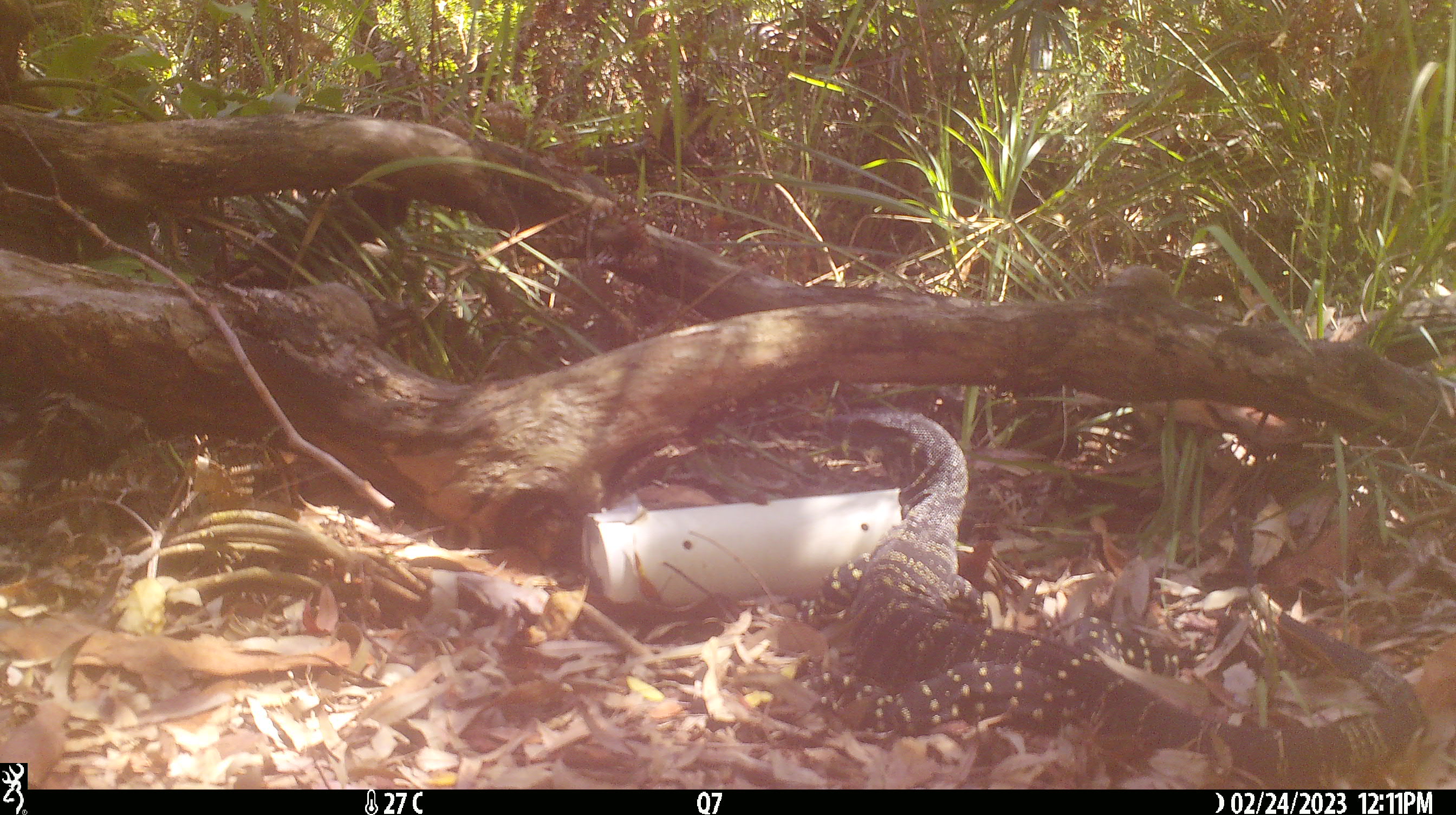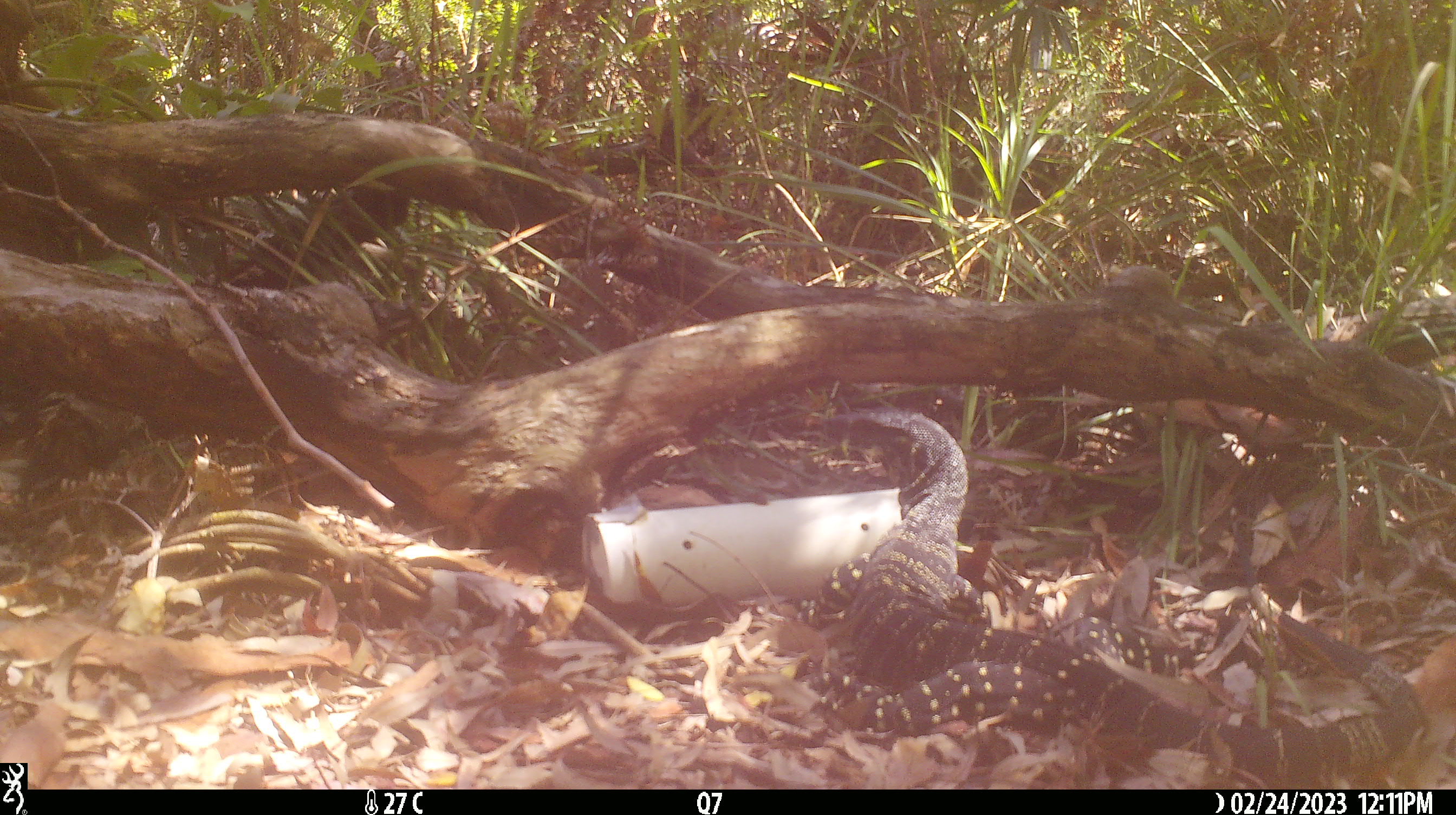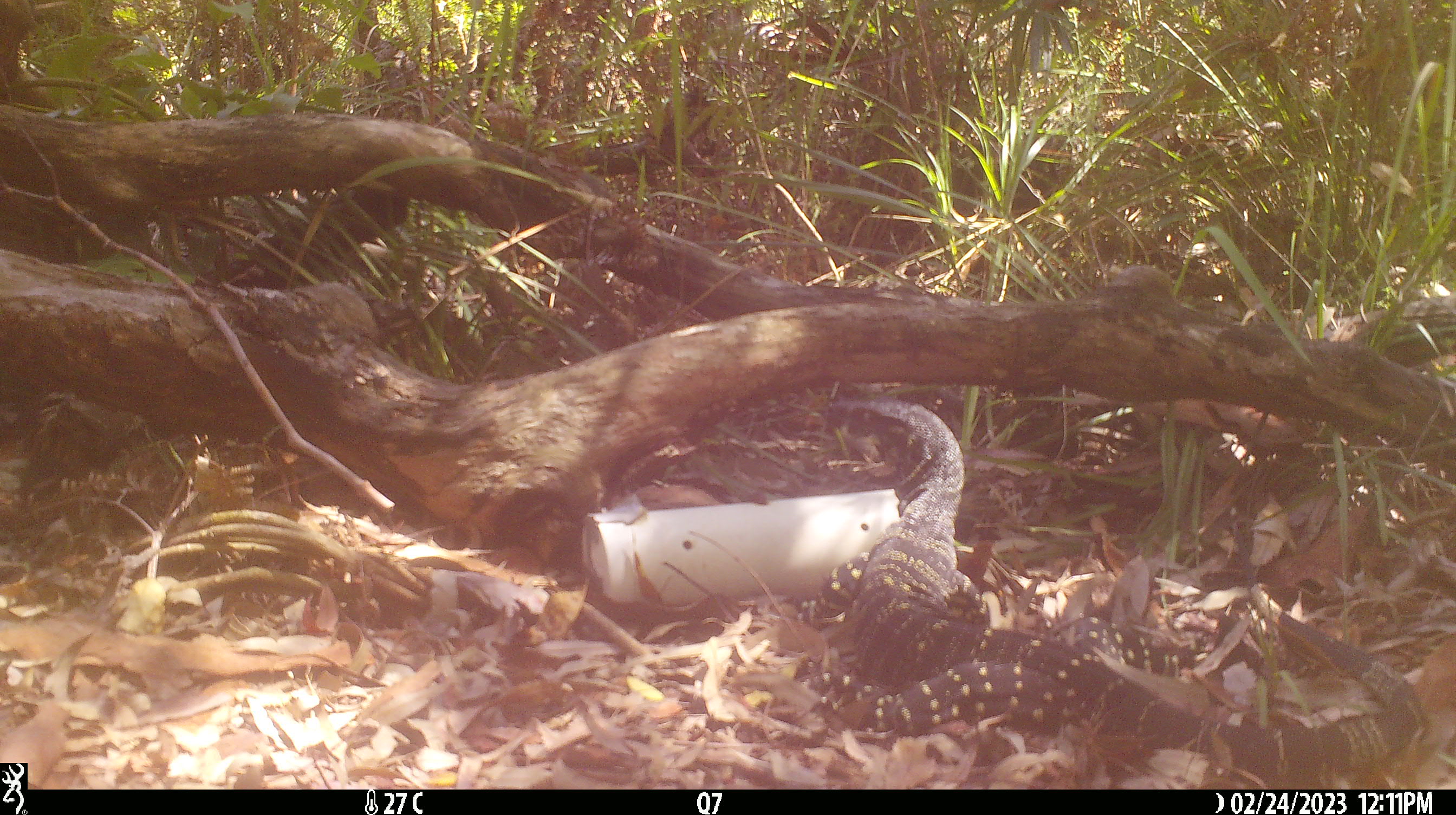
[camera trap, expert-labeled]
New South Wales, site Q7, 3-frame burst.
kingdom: Animalia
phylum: Chordata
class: Reptilia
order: Squamata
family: Varanidae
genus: Varanus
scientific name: Varanus varius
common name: lace monitor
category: goanna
Goanna (lace monitor) (Varanus varius).